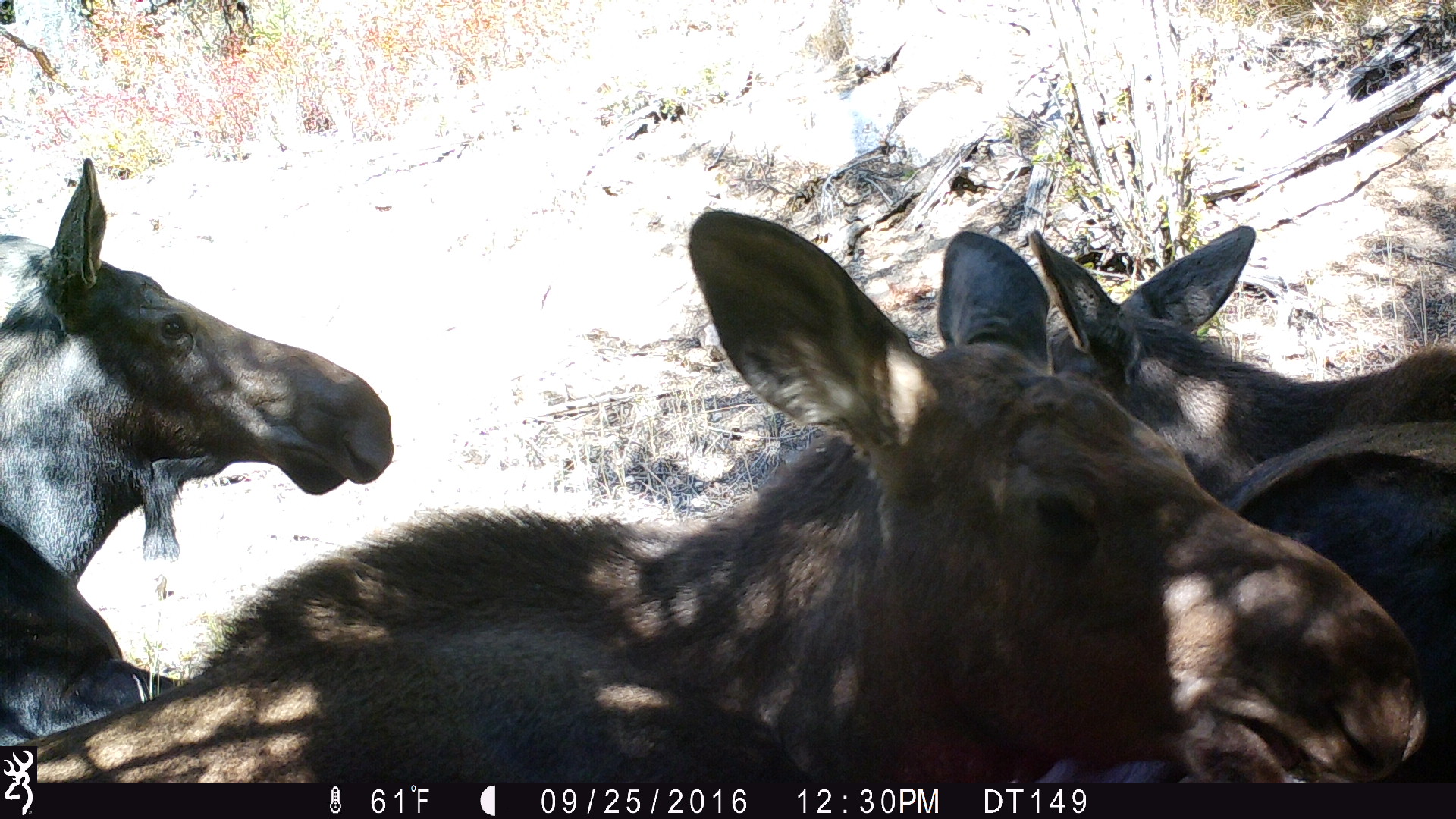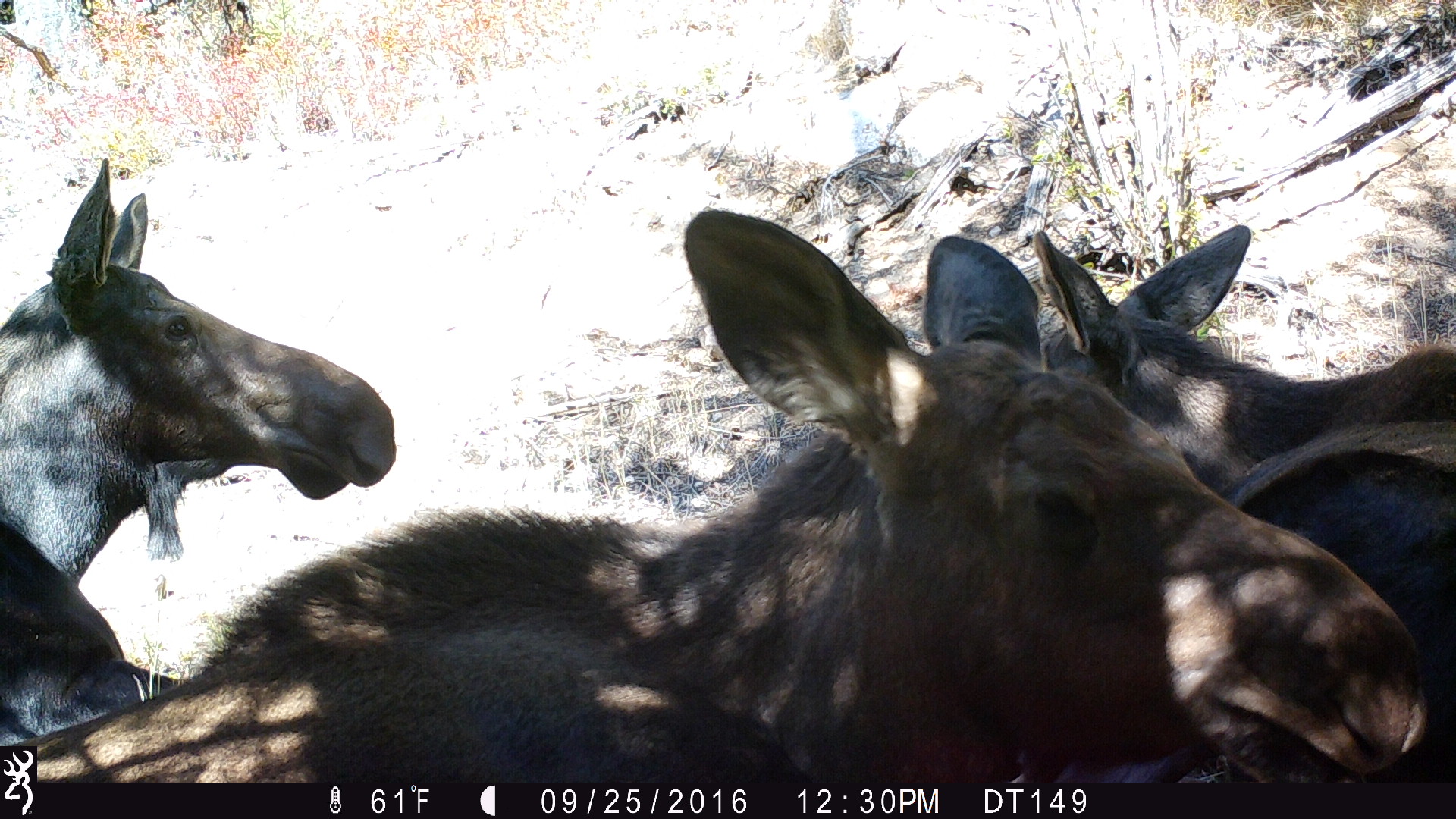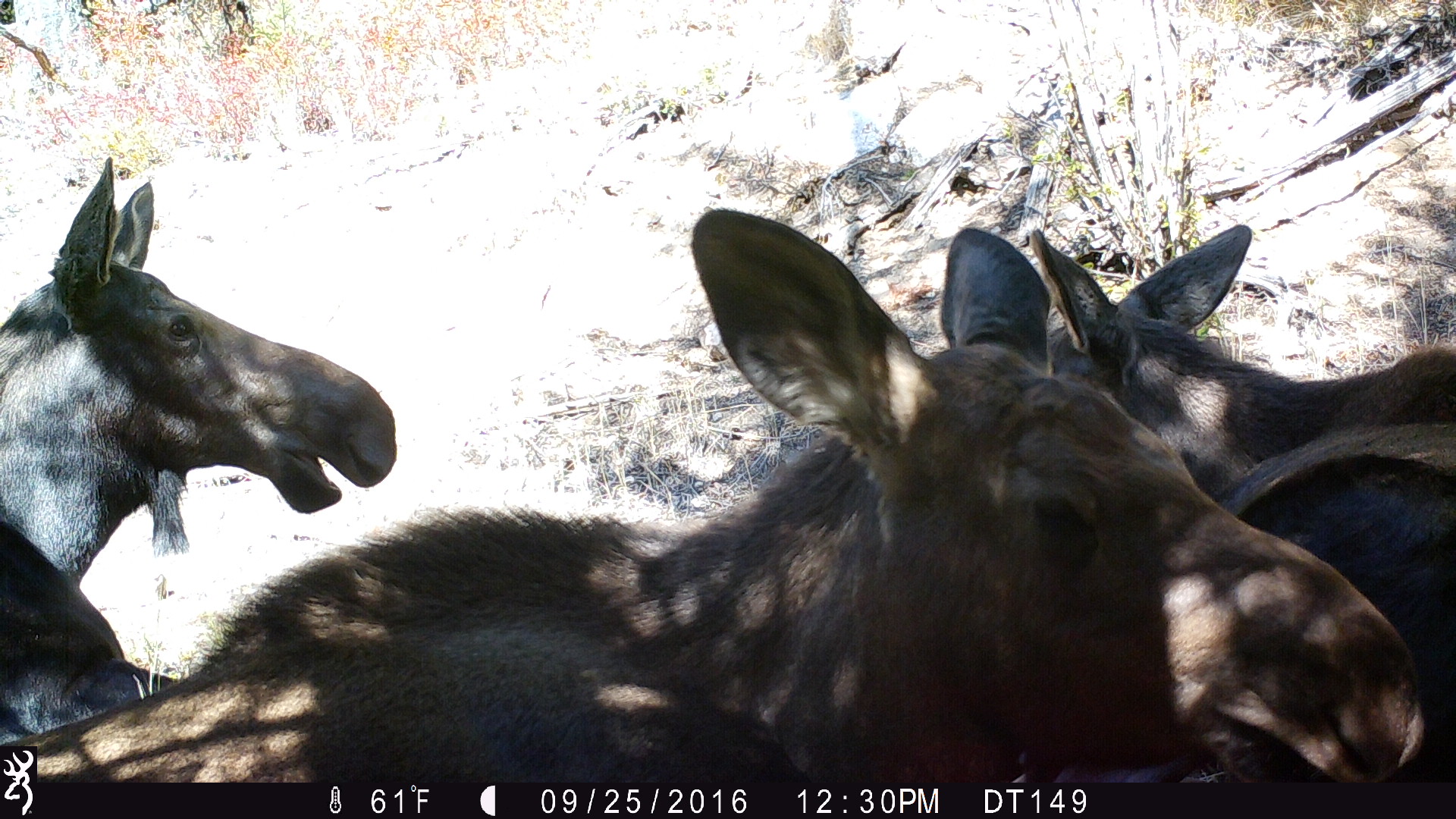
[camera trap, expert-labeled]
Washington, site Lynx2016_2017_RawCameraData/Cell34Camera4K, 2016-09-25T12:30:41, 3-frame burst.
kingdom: Animalia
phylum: Chordata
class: Mammalia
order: Artiodactyla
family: Cervidae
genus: Alces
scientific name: Alces alces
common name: moose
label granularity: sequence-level